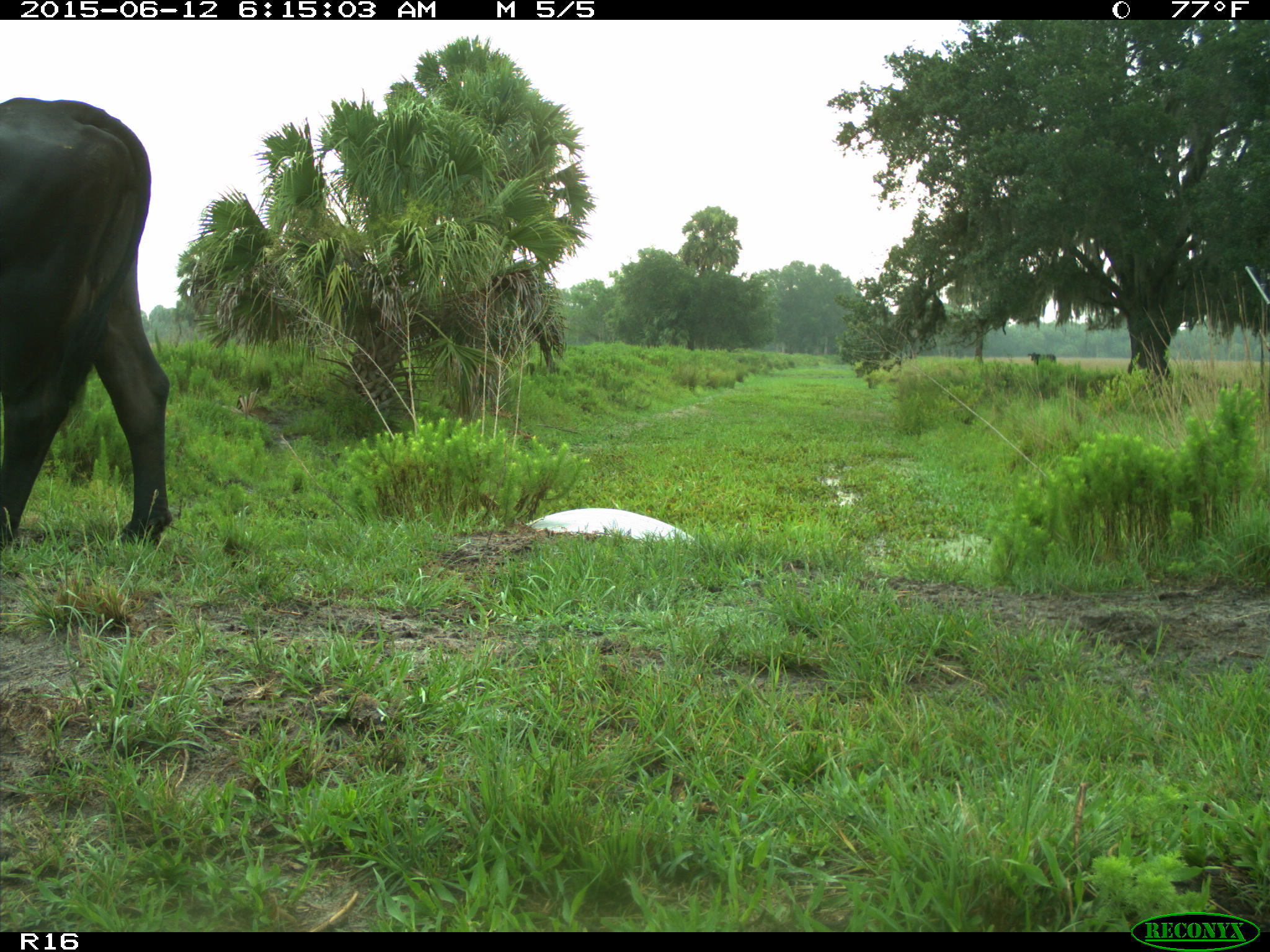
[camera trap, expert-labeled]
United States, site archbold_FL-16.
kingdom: Animalia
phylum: Chordata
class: Mammalia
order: Artiodactyla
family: Bovidae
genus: Bos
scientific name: Bos taurus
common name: domestic cow